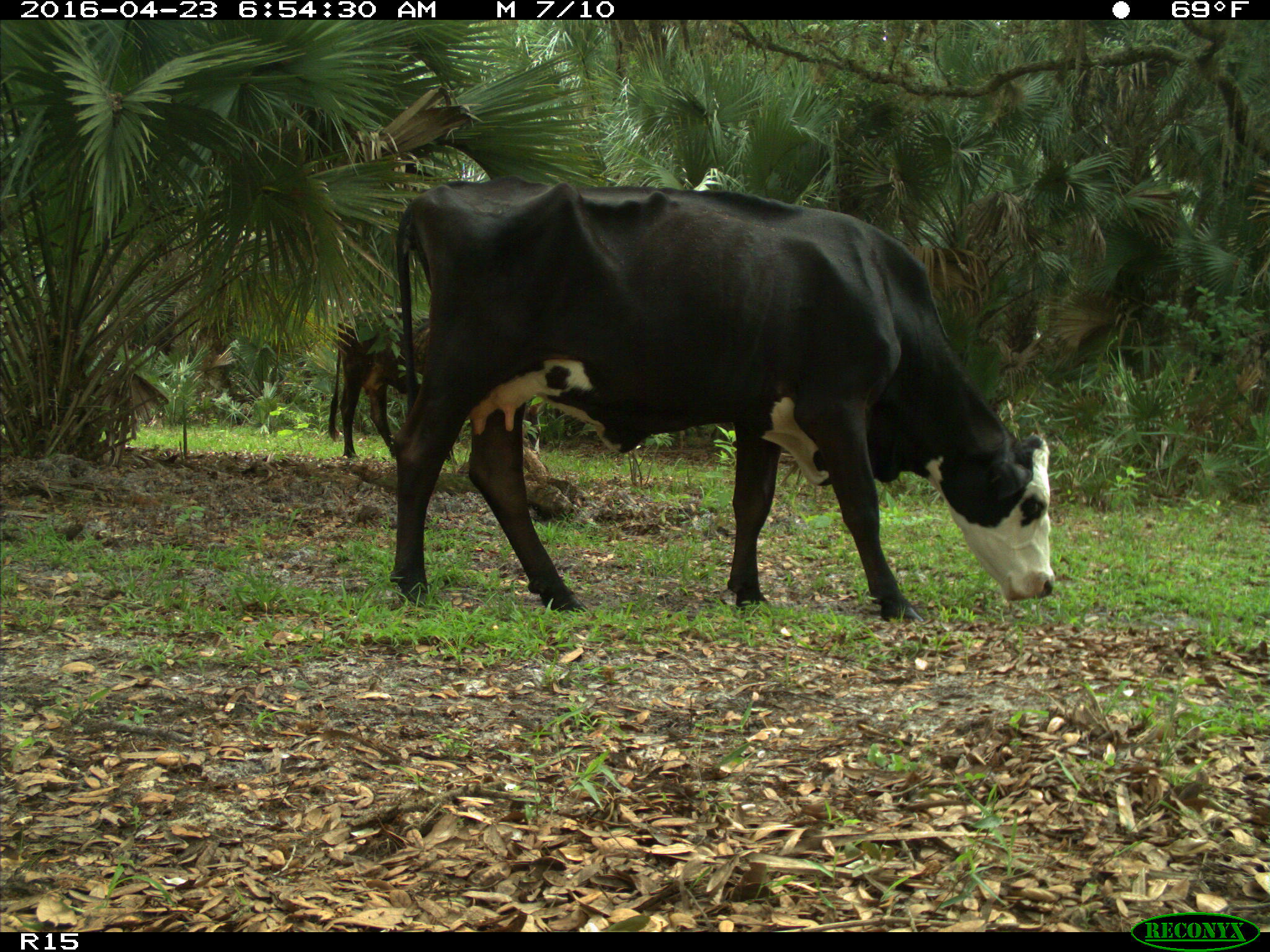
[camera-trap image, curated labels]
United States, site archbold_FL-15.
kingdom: Animalia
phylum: Chordata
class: Mammalia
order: Artiodactyla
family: Bovidae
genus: Bos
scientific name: Bos taurus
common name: domestic cow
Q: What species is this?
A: Bos taurus (domestic cow).